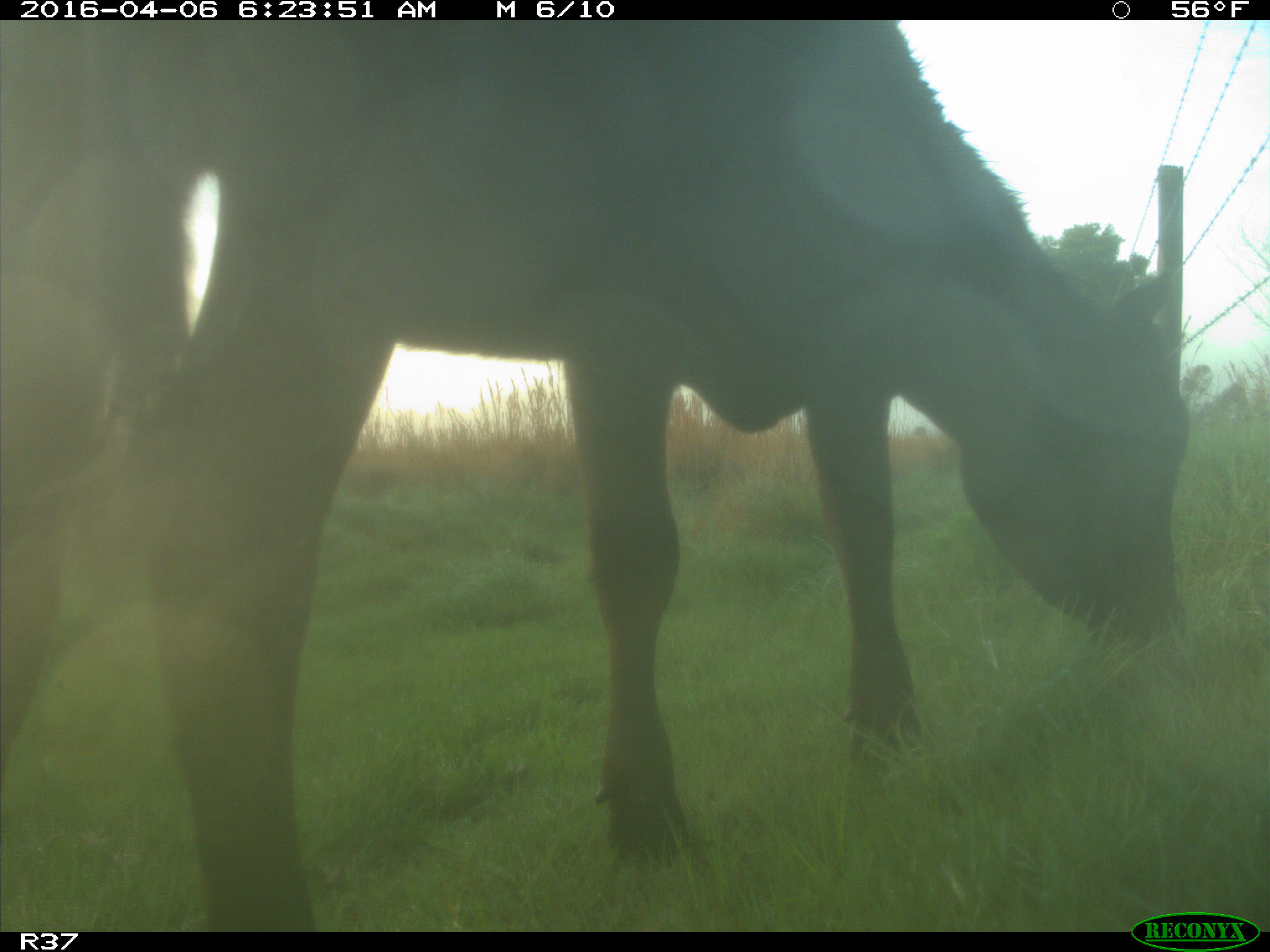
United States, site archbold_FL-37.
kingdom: Animalia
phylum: Chordata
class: Mammalia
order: Artiodactyla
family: Bovidae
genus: Bos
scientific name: Bos taurus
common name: domestic cow